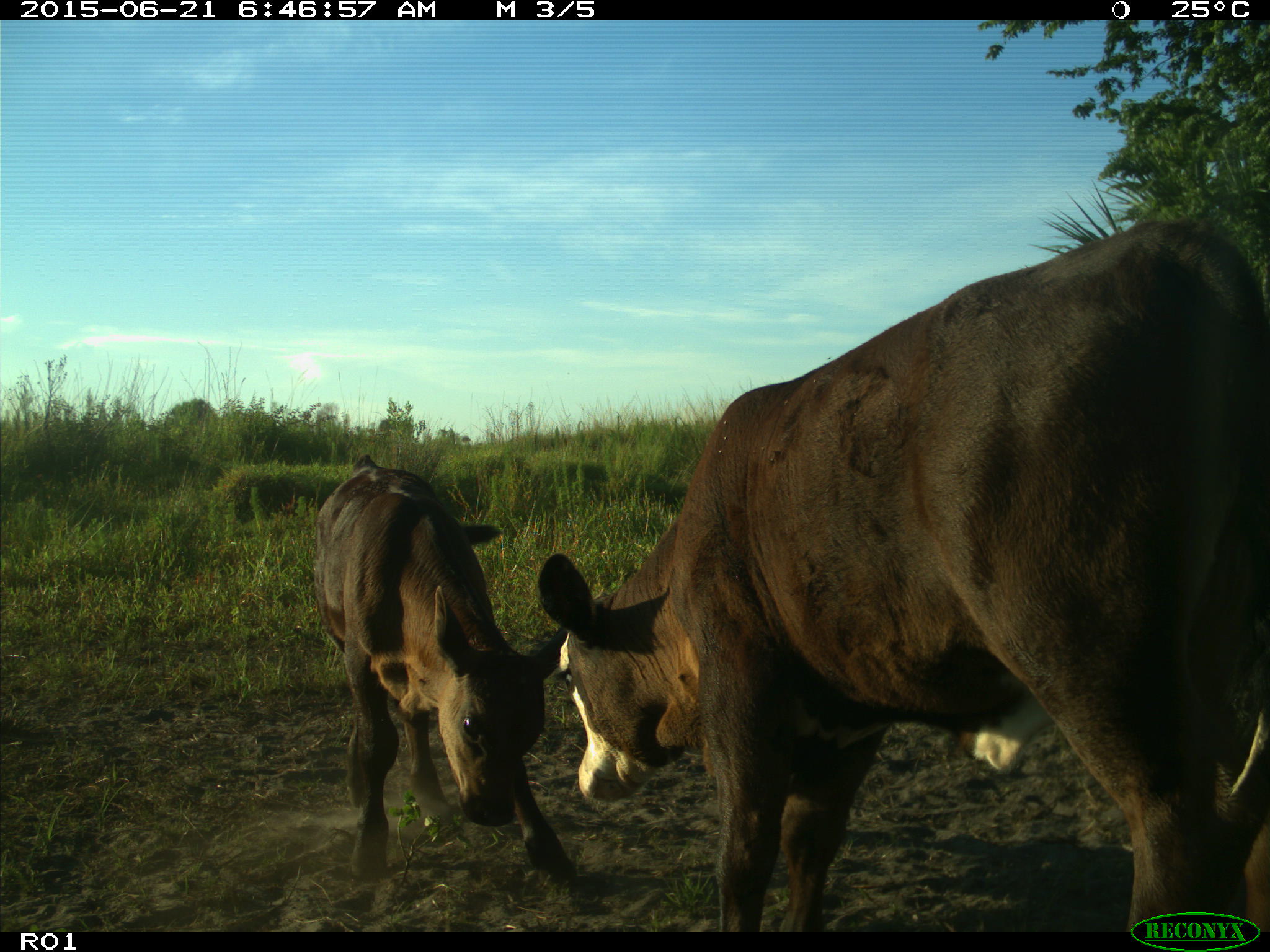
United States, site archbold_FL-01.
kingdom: Animalia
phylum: Chordata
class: Mammalia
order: Artiodactyla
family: Bovidae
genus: Bos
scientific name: Bos taurus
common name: domestic cow